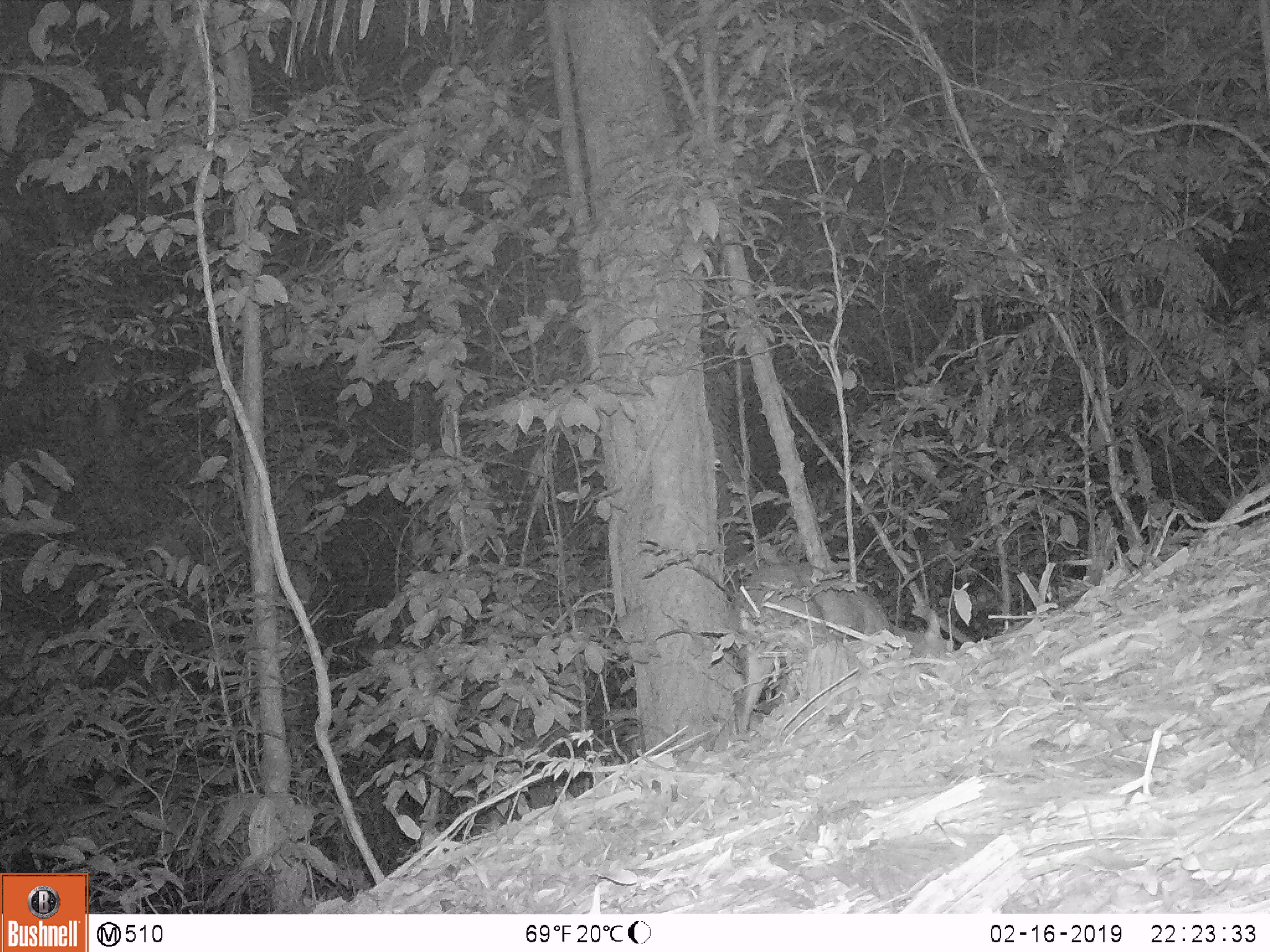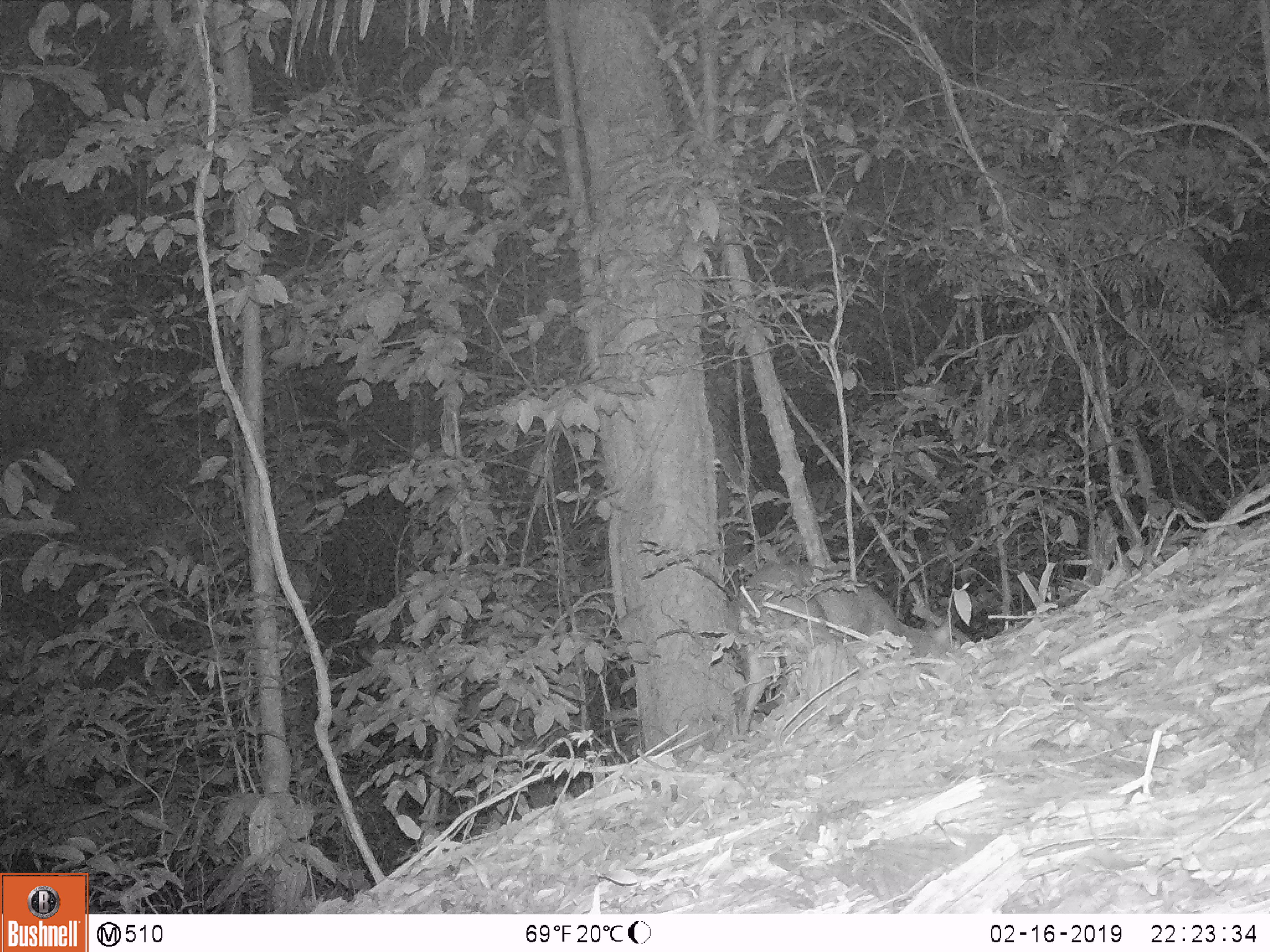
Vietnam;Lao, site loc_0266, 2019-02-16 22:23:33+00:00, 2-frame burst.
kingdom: Animalia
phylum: Chordata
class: Mammalia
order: Artiodactyla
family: Cervidae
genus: Muntiacus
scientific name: Muntiacus rooseveltorum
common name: roosevelt's muntjac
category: roosevelts muntjac group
Roosevelts muntjac group (roosevelt's muntjac) (Muntiacus rooseveltorum). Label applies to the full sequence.